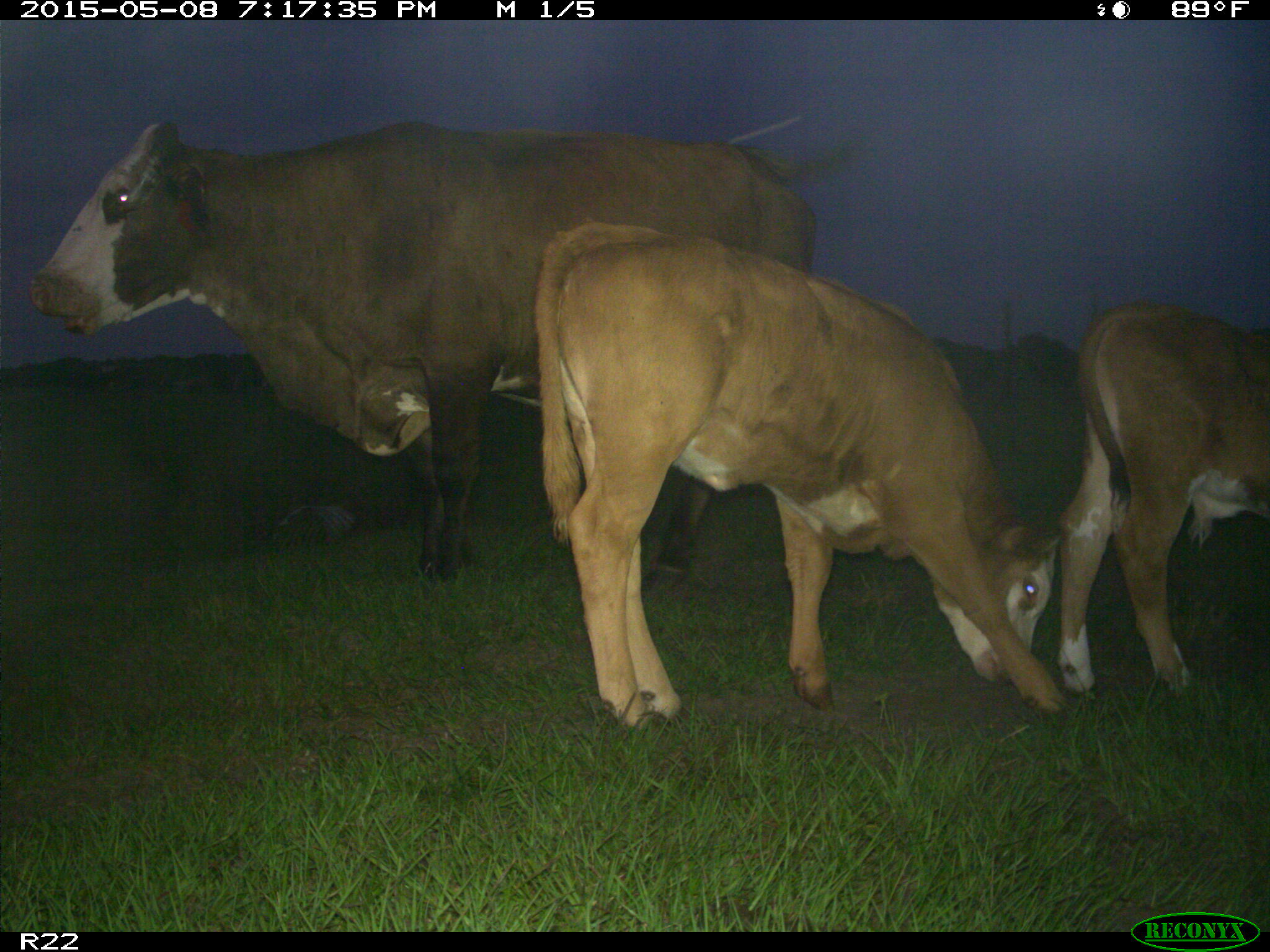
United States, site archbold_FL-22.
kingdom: Animalia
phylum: Chordata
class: Mammalia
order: Artiodactyla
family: Bovidae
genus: Bos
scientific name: Bos taurus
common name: domestic cow